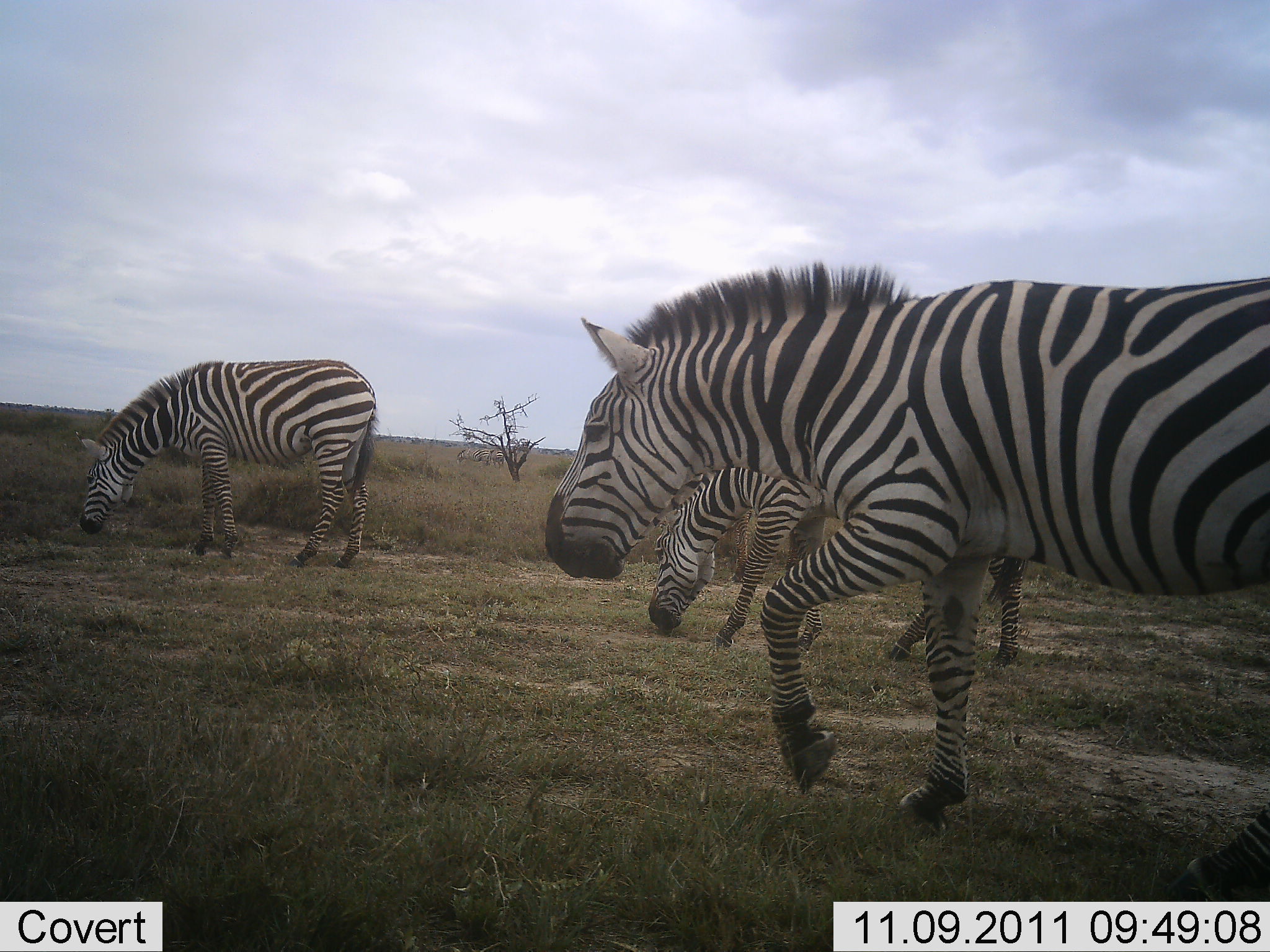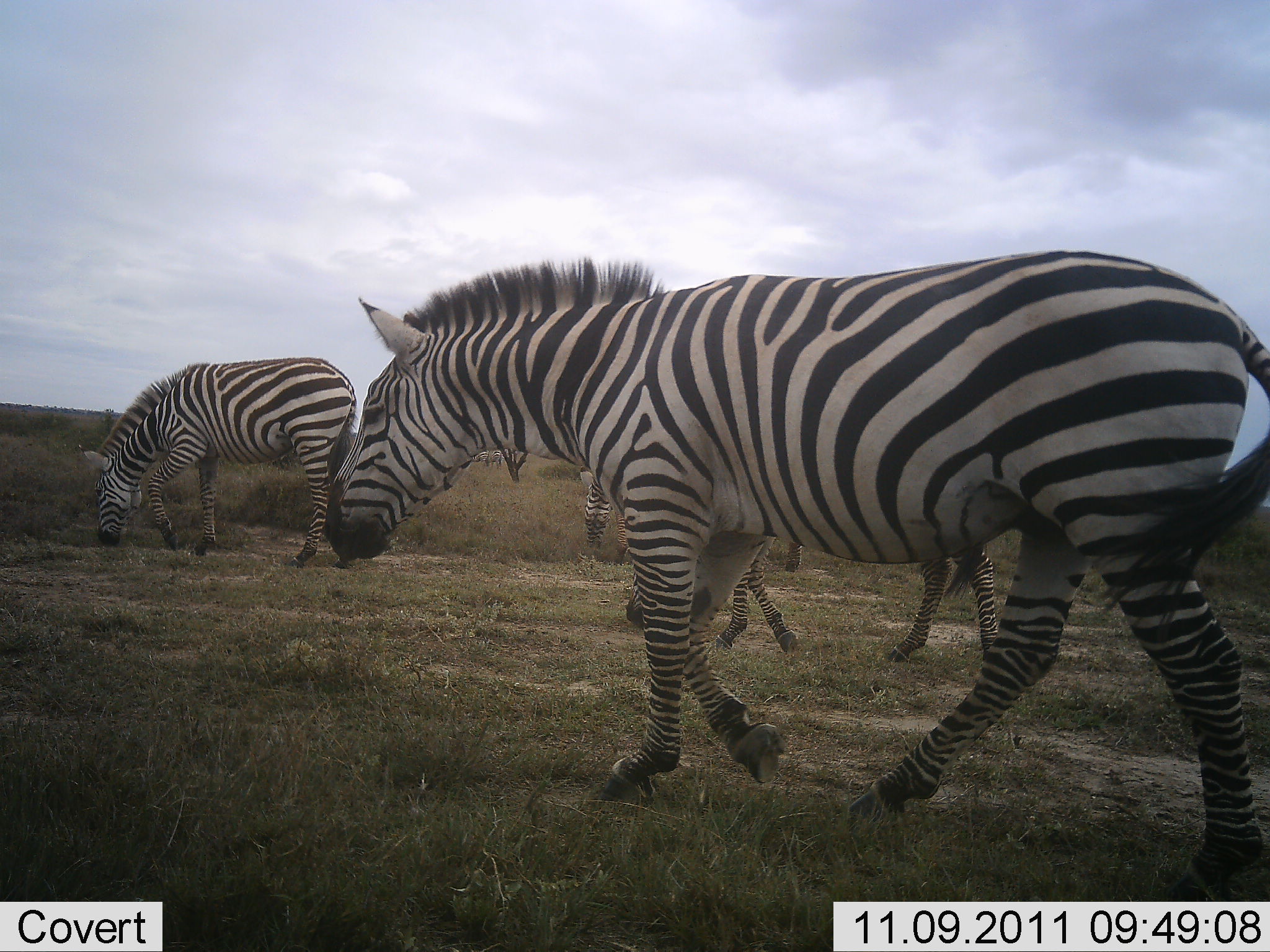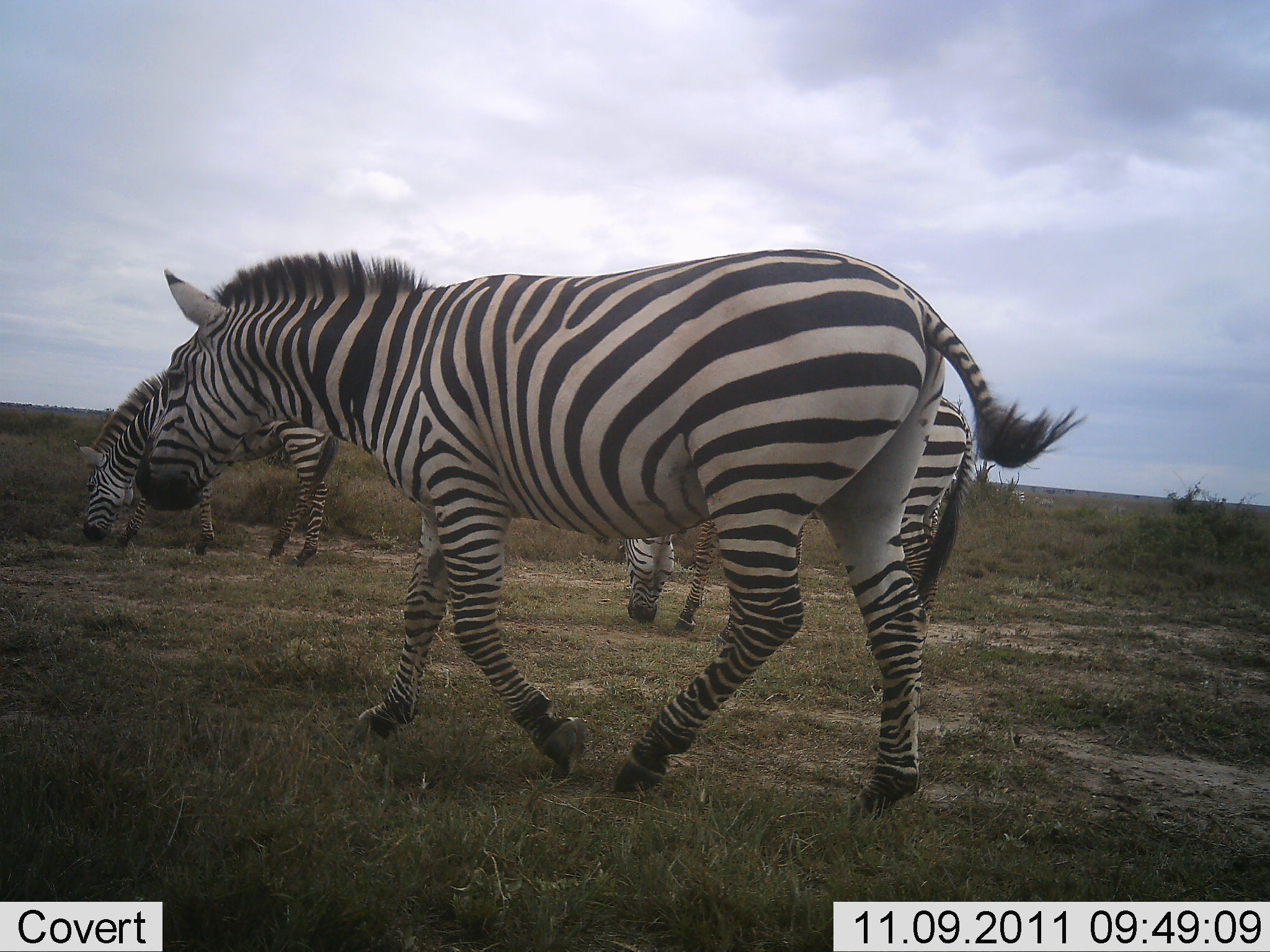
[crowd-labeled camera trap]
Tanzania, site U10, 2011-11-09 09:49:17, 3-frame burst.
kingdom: Animalia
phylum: Chordata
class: Mammalia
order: Perissodactyla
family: Equidae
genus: Equus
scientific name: Equus quagga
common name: plains zebra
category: zebra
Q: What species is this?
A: Zebra (plains zebra) (Equus quagga).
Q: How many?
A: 3.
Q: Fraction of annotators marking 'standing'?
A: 18%.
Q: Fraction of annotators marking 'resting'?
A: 0%.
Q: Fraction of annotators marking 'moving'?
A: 100%.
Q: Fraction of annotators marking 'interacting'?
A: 0%.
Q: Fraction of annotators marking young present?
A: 0%.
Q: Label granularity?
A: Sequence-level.